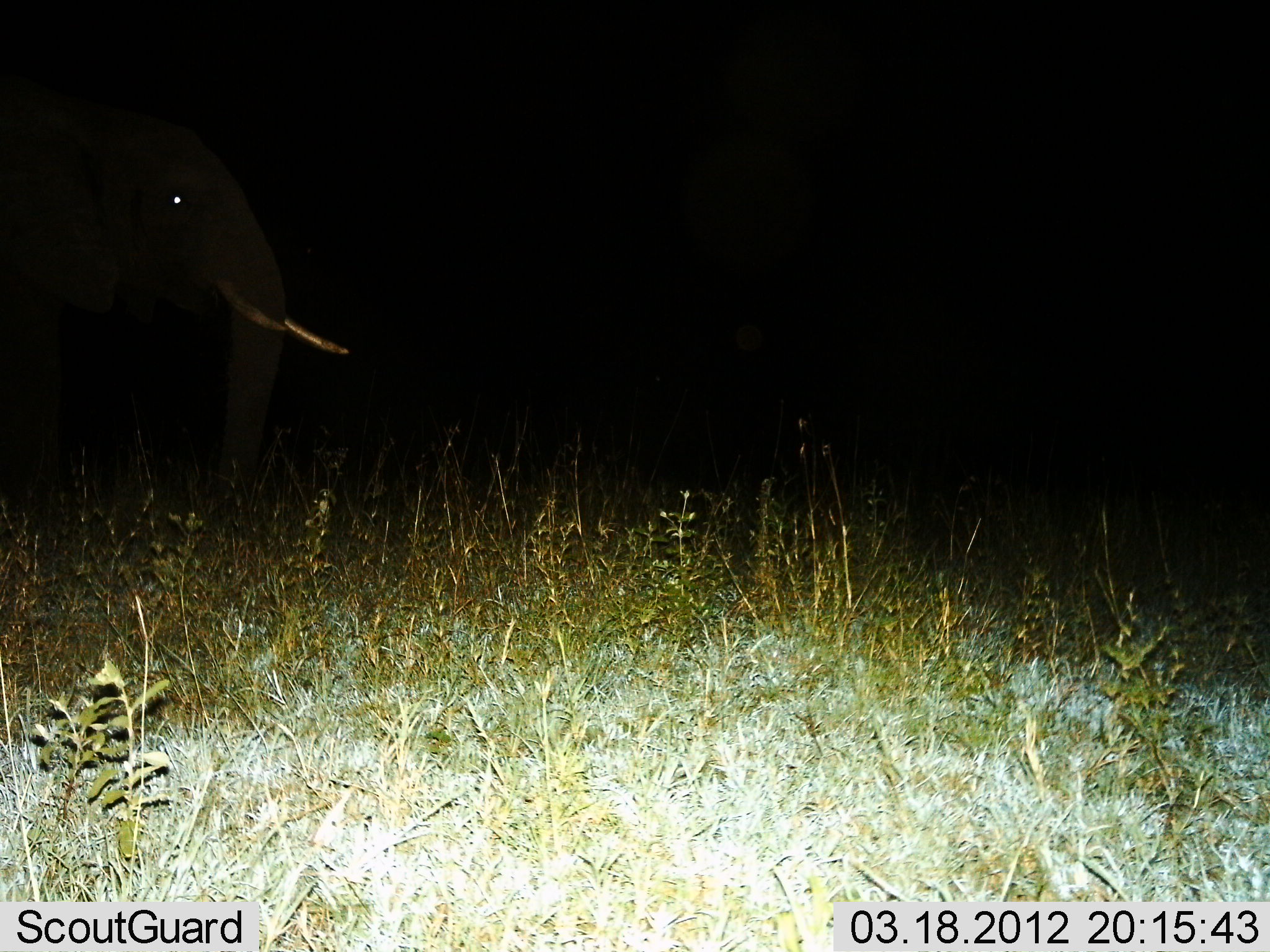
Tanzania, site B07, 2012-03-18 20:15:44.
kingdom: Animalia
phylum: Chordata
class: Mammalia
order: Proboscidea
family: Elephantidae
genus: Loxodonta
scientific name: Loxodonta africana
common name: african bush elephant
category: elephant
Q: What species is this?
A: Elephant (african bush elephant) (Loxodonta africana).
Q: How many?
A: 1.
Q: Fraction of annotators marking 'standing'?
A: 74%.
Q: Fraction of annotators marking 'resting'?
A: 0%.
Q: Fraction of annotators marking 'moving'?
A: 26%.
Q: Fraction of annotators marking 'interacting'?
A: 0%.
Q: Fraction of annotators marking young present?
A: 0%.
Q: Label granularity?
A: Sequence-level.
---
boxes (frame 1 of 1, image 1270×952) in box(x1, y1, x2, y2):
animal: box(0, 81, 355, 526)